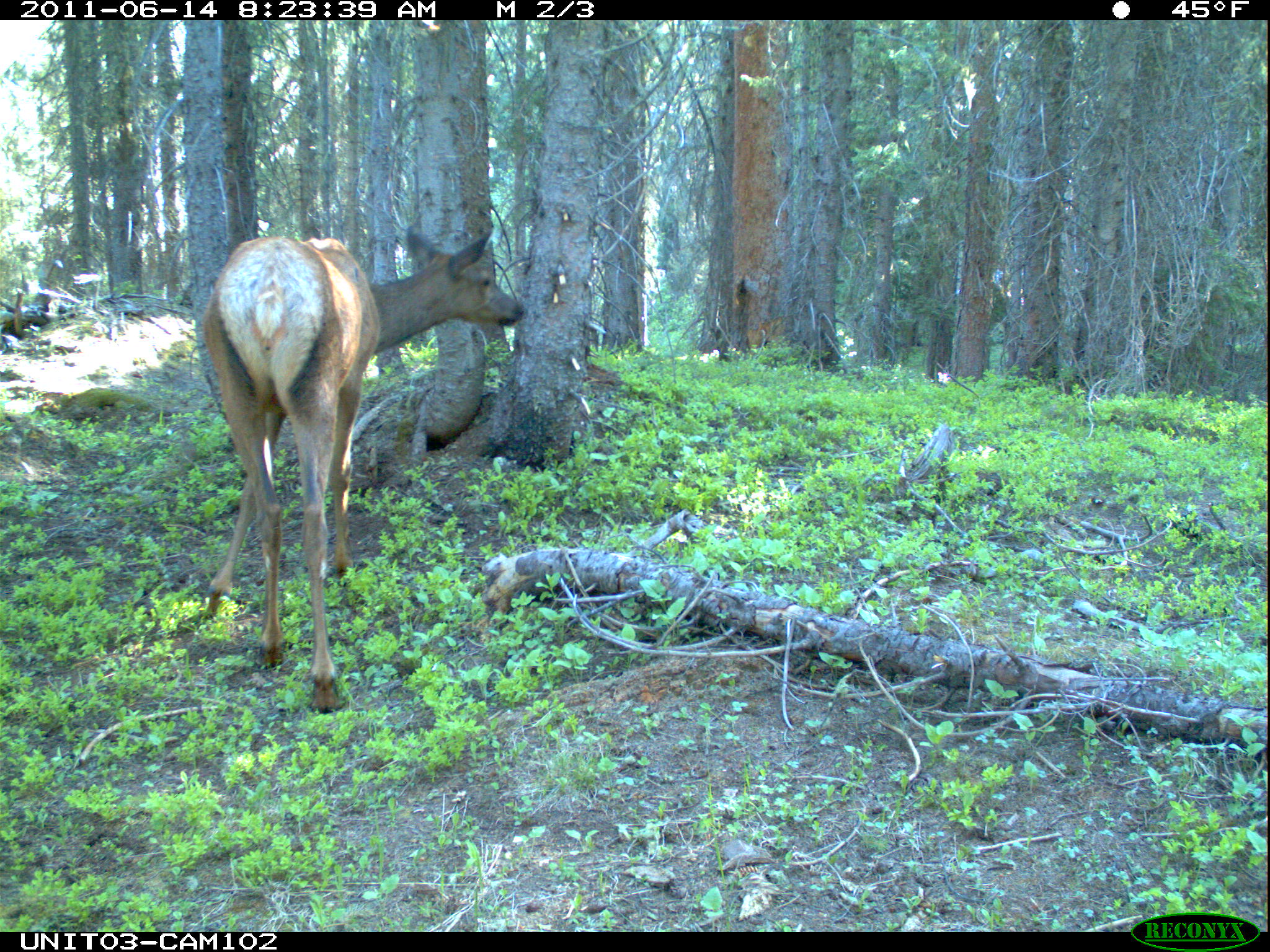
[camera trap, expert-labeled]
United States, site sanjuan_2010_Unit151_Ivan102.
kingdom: Animalia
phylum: Chordata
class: Mammalia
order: Artiodactyla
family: Cervidae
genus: Cervus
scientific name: Cervus elaphus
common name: red deer